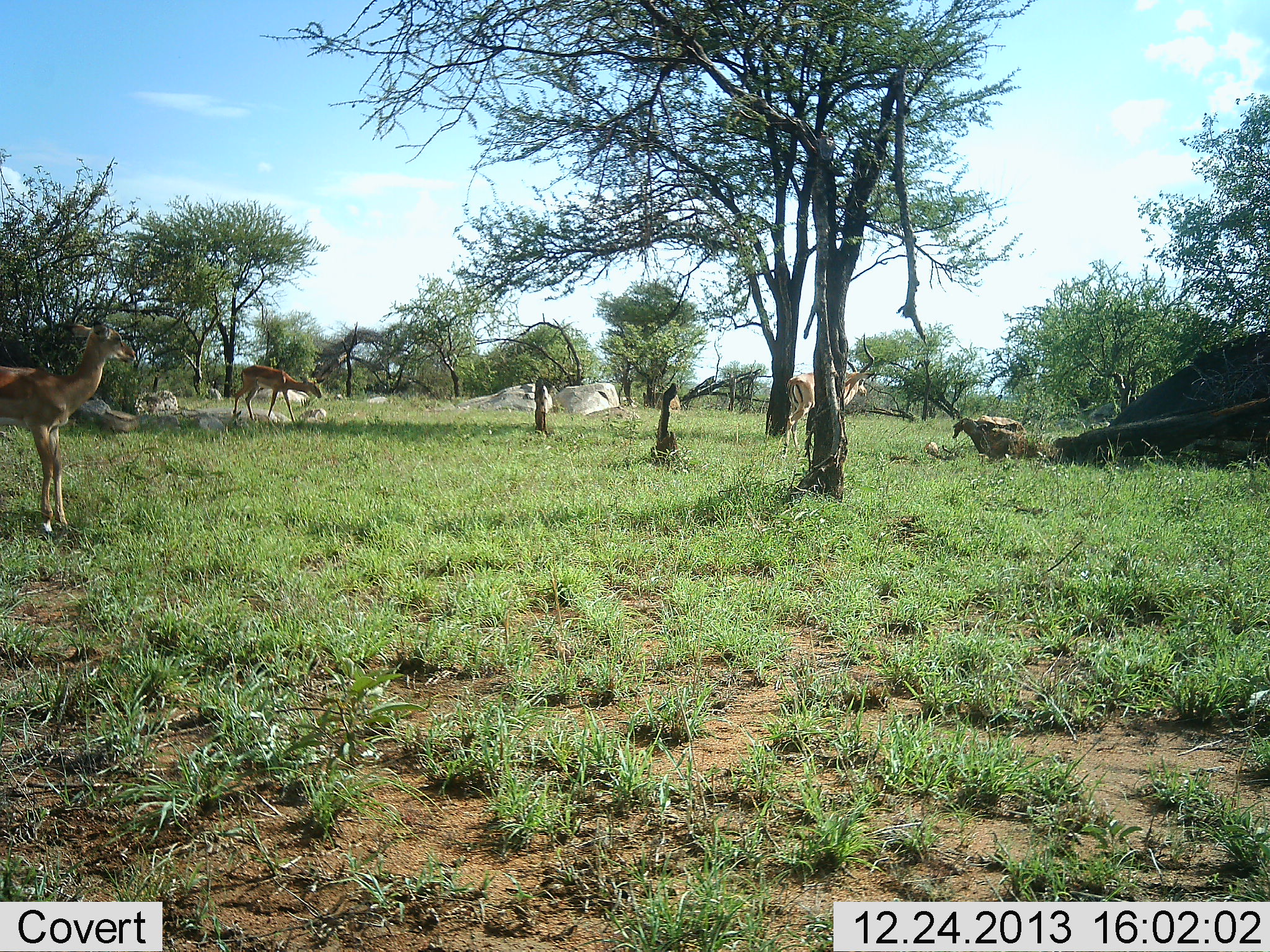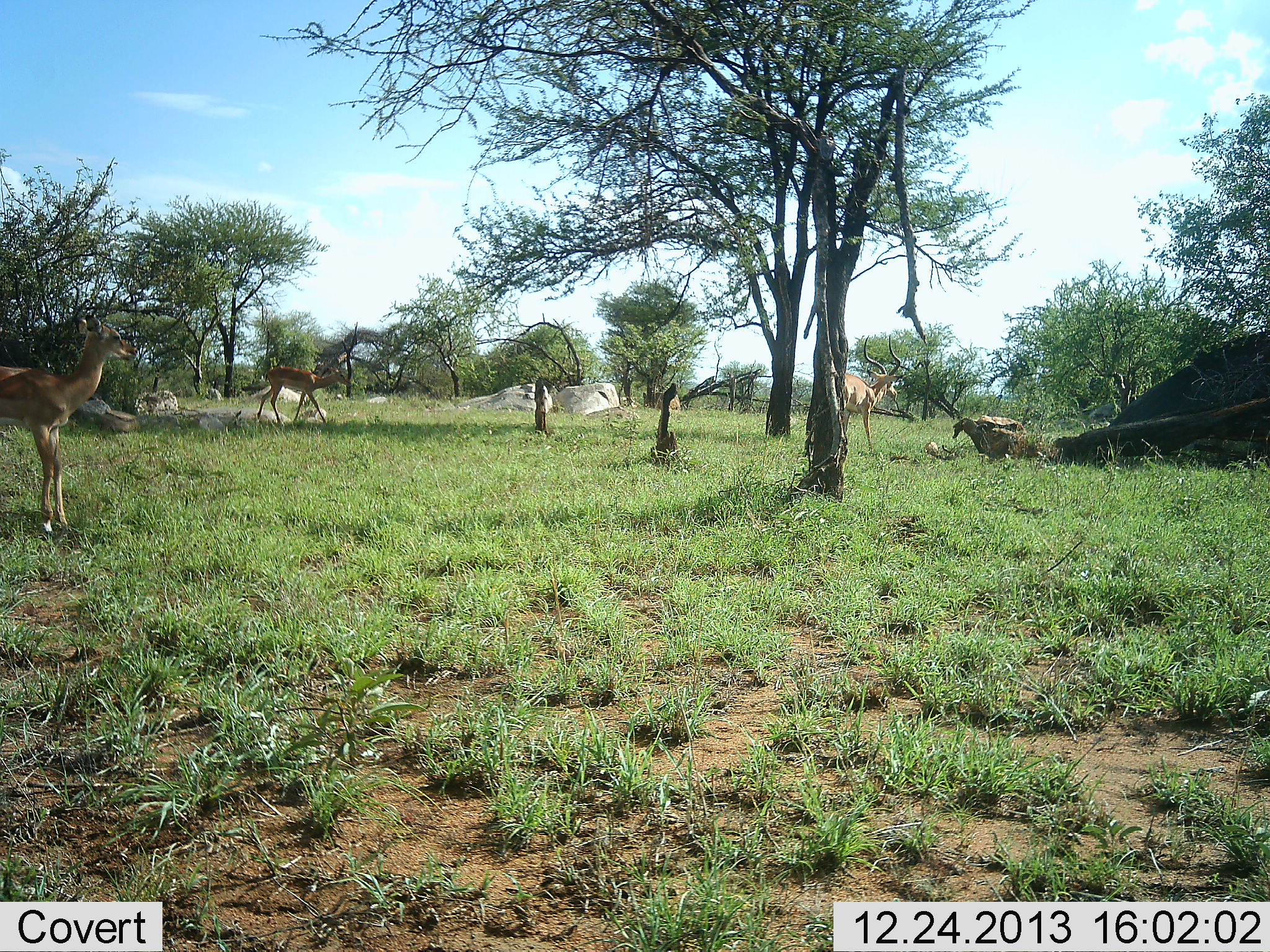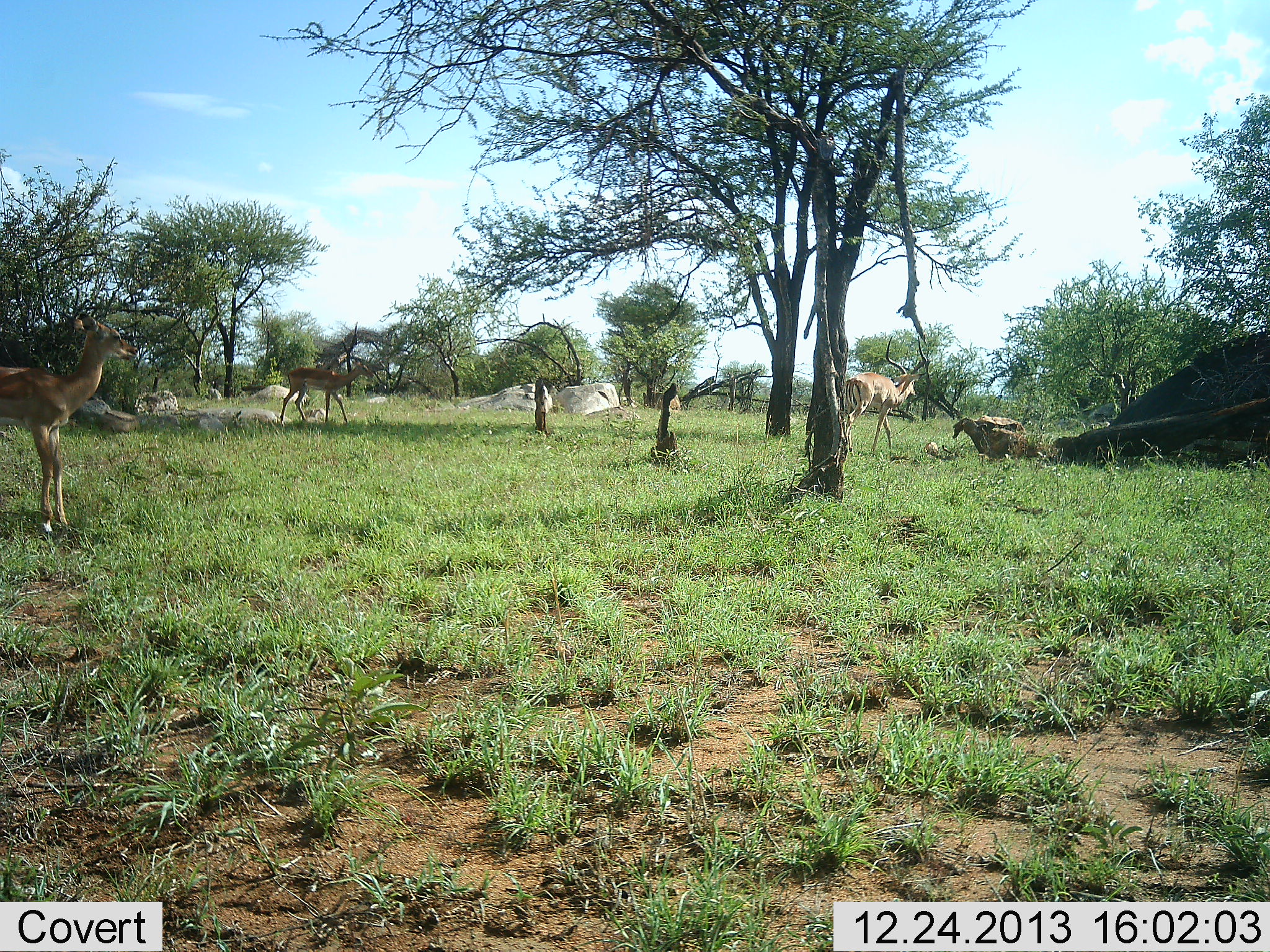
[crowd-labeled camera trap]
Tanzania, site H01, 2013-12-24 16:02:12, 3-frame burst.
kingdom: Animalia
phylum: Chordata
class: Mammalia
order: Artiodactyla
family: Bovidae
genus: Aepyceros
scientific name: Aepyceros melampus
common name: impala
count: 3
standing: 90%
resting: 0%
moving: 100%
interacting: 0%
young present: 0%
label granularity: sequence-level